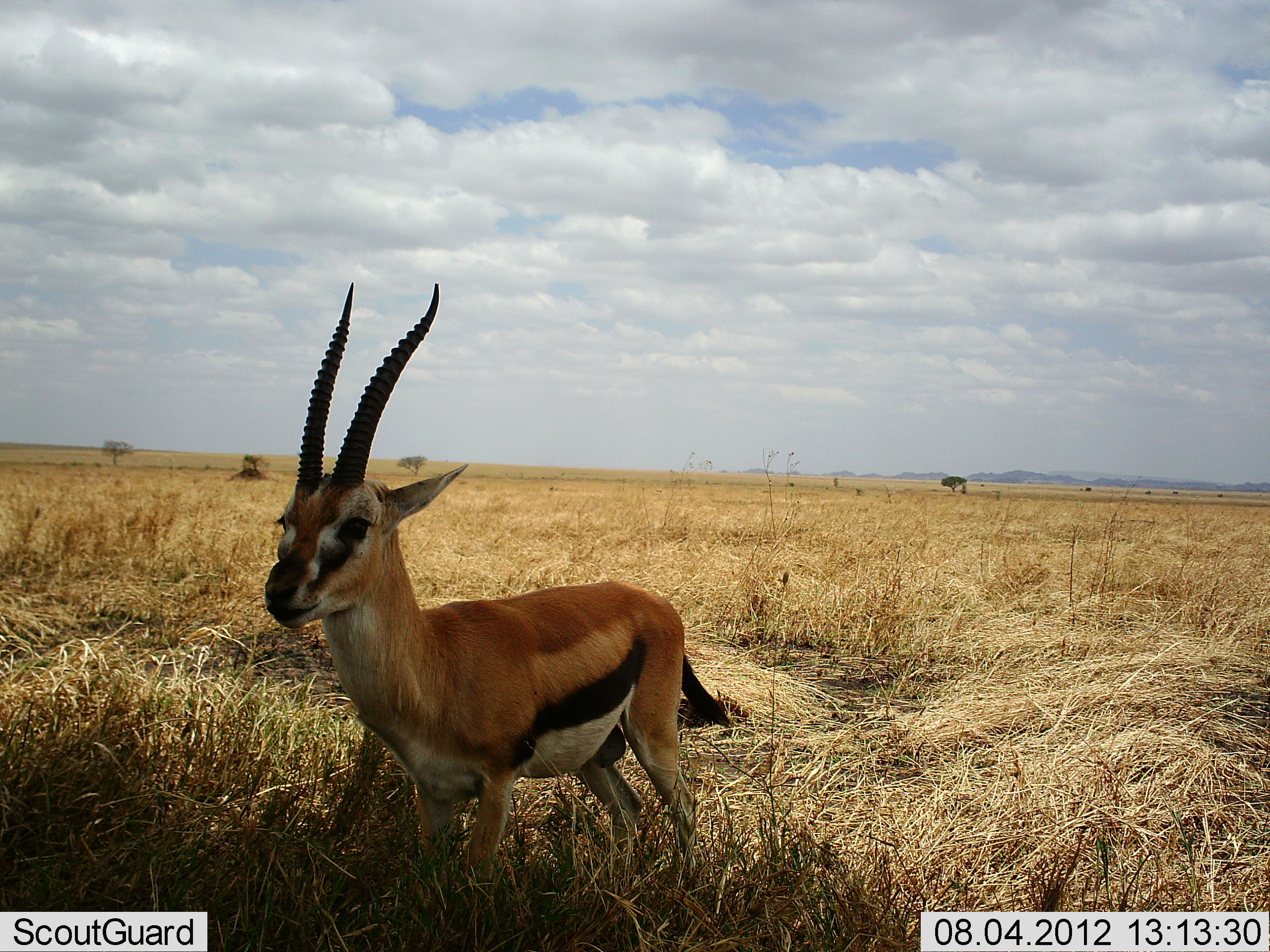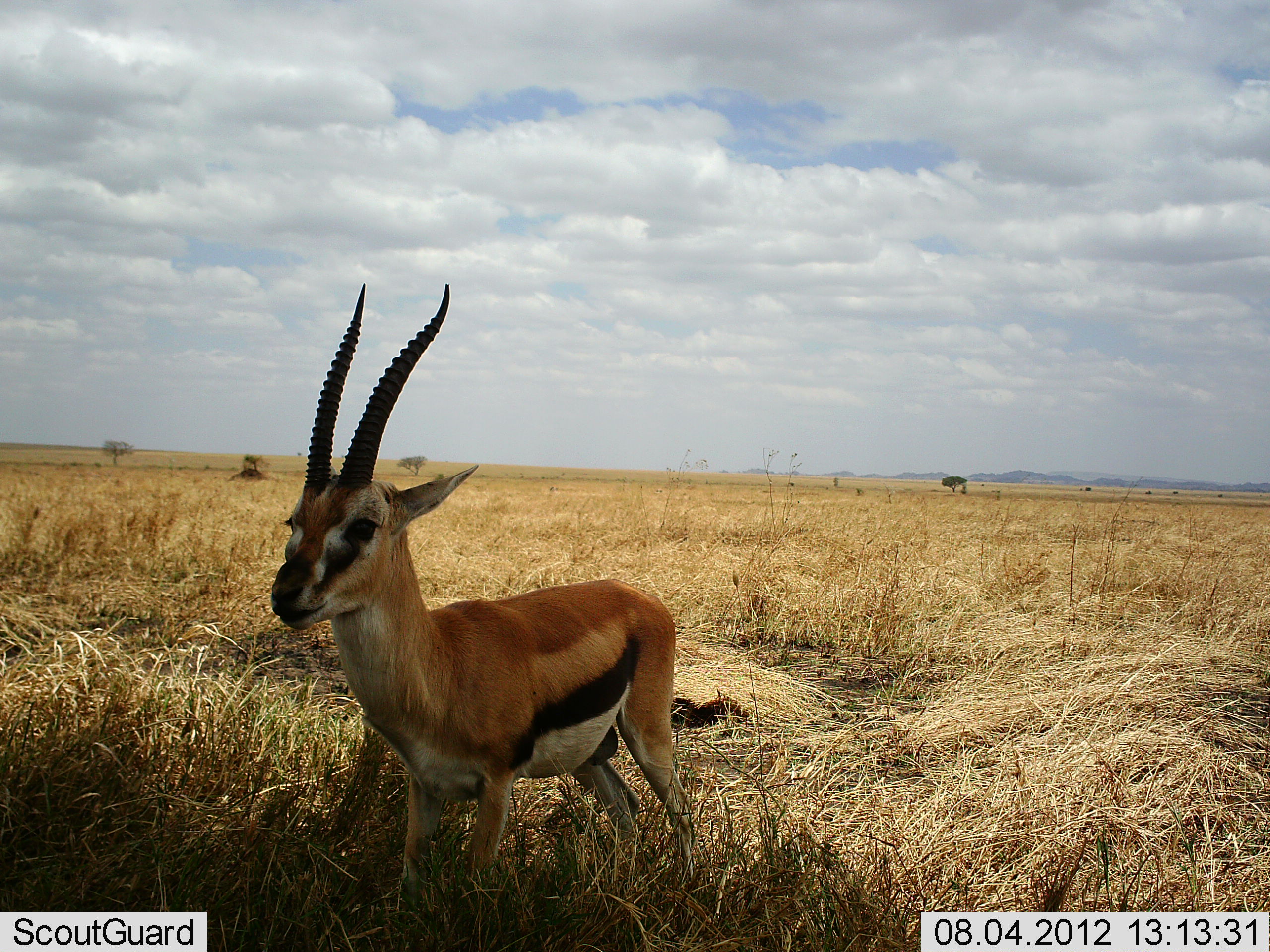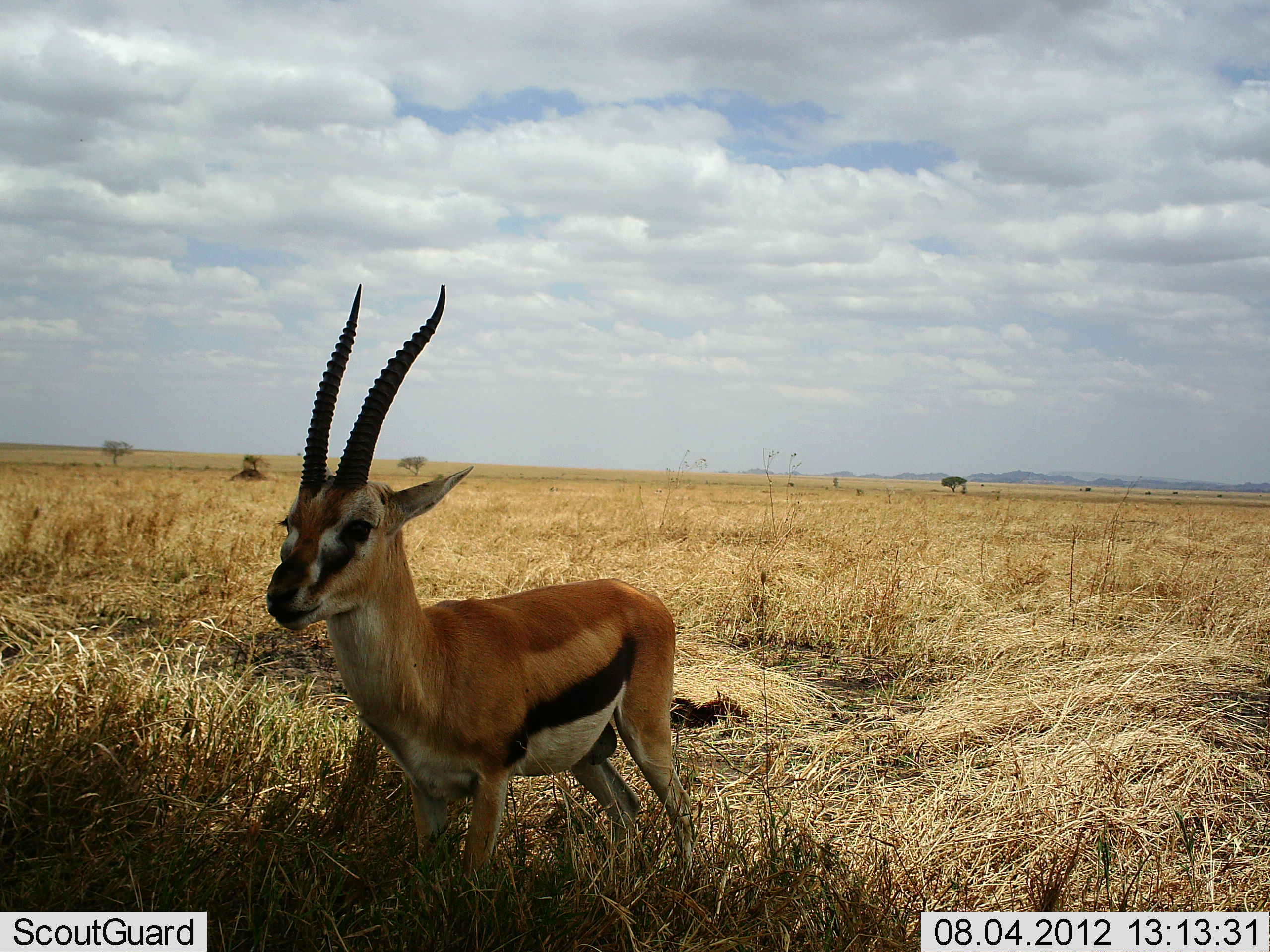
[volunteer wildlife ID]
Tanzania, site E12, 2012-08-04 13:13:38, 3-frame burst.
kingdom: Animalia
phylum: Chordata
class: Mammalia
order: Artiodactyla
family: Bovidae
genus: Eudorcas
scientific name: Eudorcas thomsonii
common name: thomson's gazelle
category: gazellethomsons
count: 1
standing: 100%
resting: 0%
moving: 0%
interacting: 0%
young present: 0%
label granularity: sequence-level